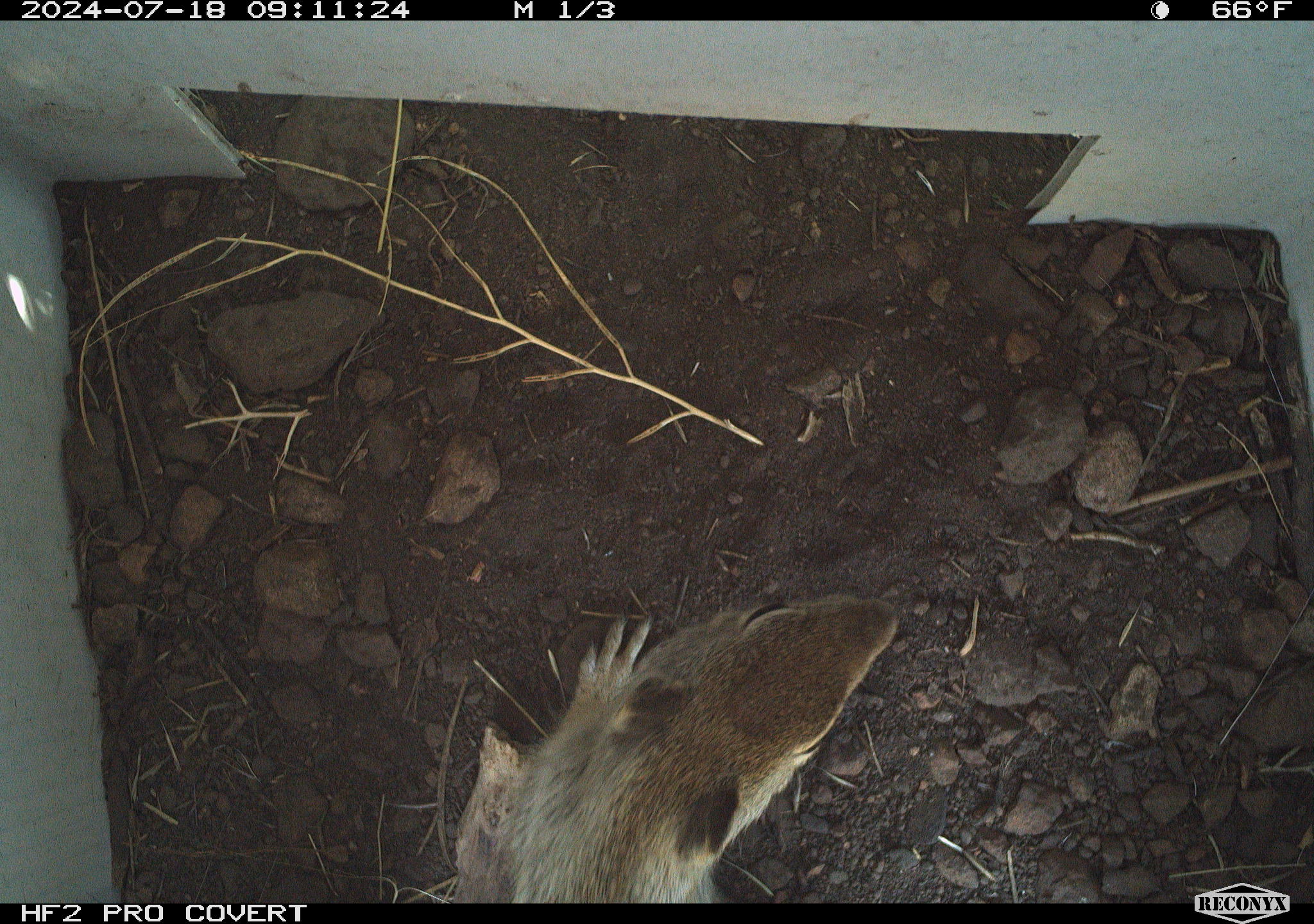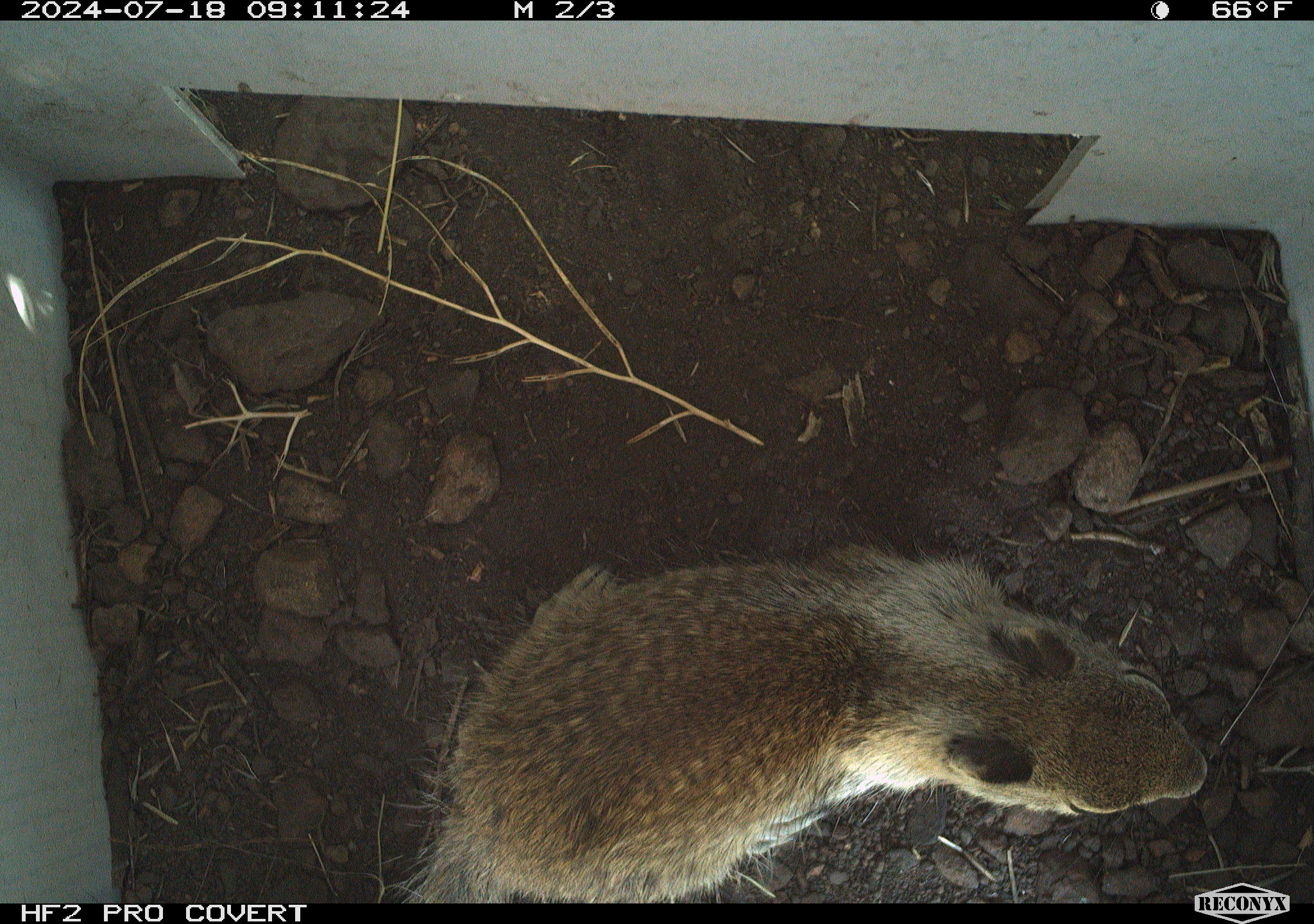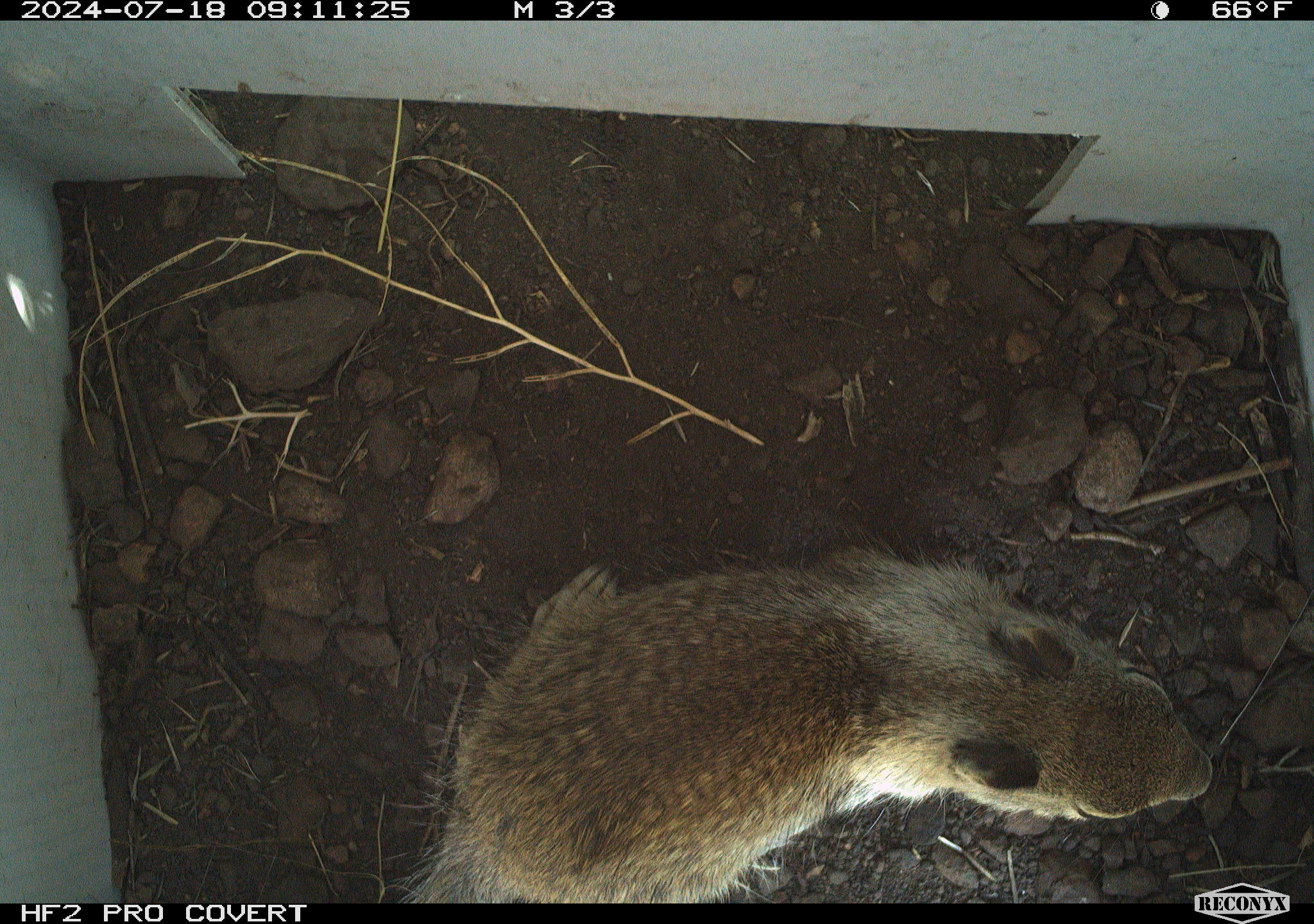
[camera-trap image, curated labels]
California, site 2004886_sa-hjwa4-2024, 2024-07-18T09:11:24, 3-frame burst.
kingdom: Animalia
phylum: Chordata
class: Mammalia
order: Rodentia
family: Sciuridae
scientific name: Sciuridae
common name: squirrels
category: sciuridae family